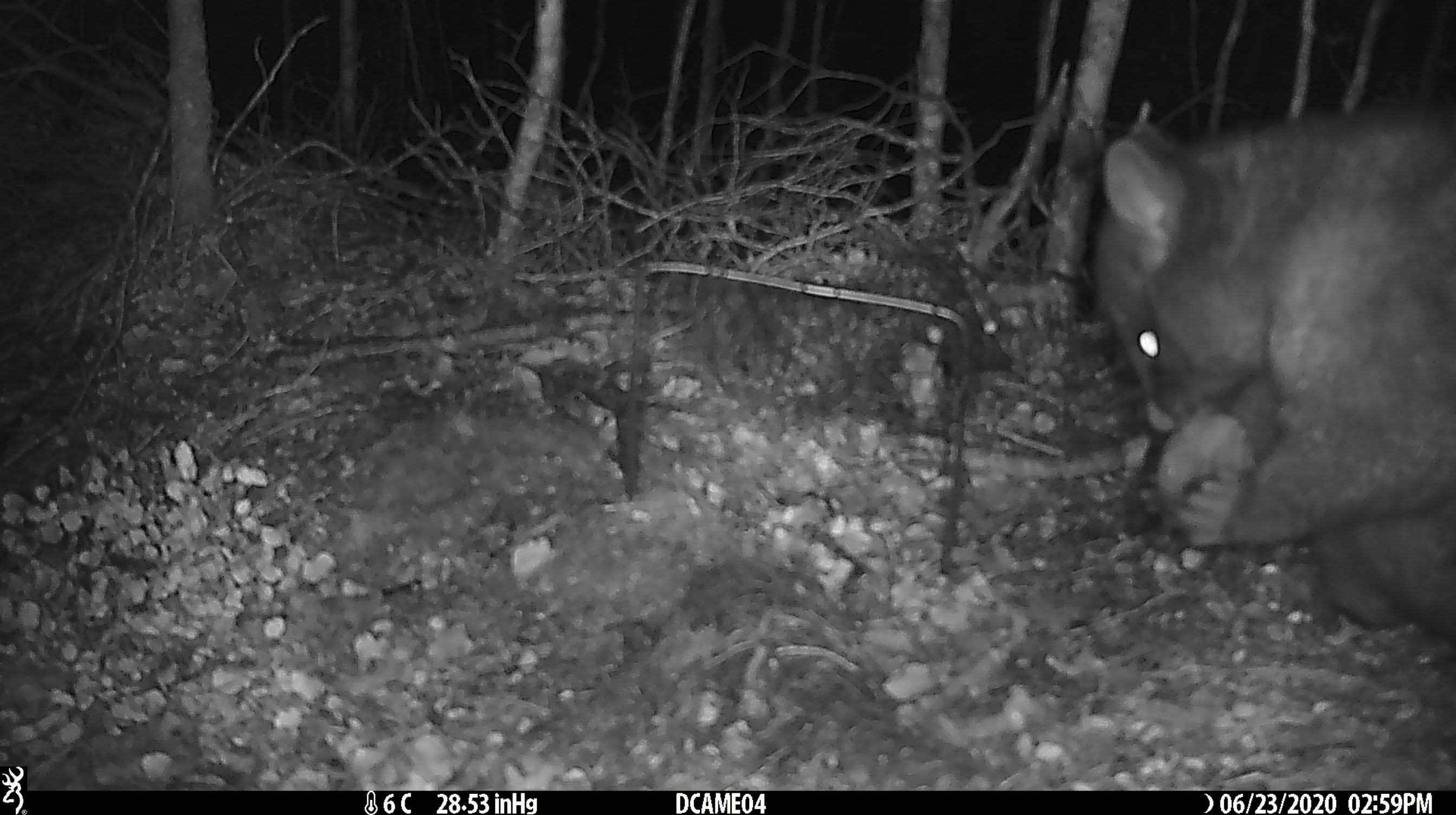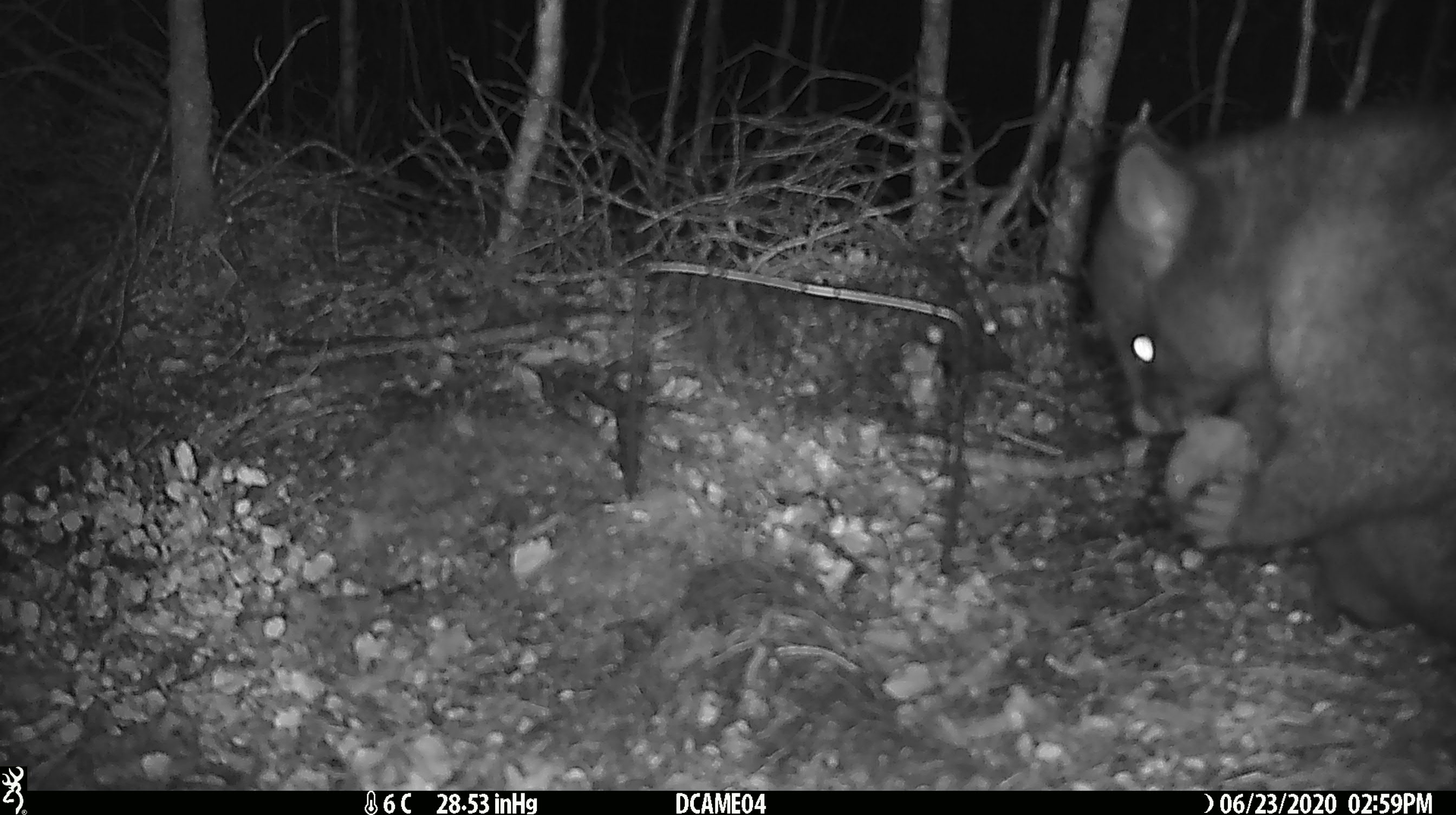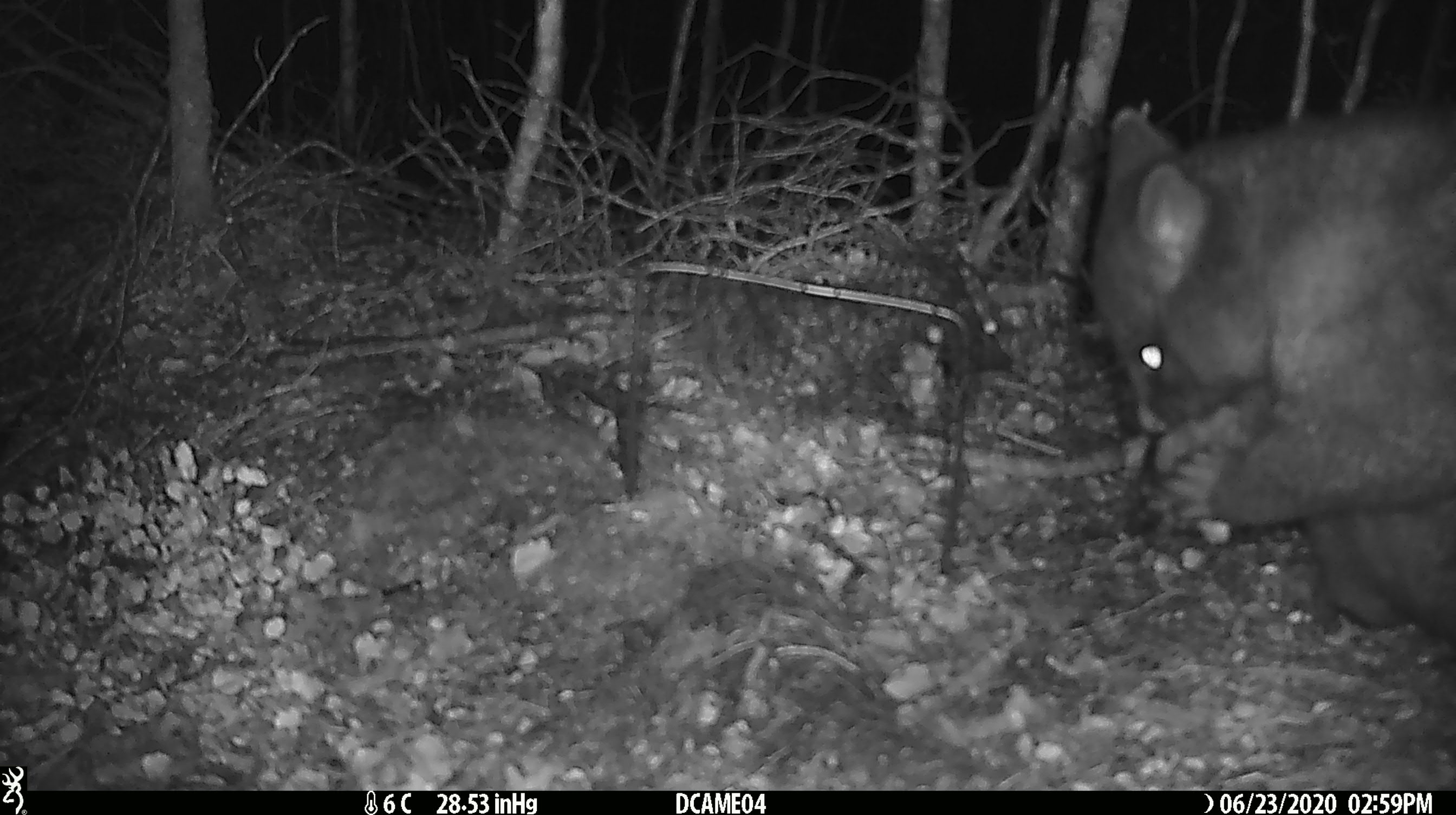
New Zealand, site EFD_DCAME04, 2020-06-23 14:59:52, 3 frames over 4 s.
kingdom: Animalia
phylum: Chordata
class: Mammalia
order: Diprotodontia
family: Phalangeridae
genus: Trichosurus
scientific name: Trichosurus vulpecula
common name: common brushtail possum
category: possum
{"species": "possum (common brushtail possum) (Trichosurus vulpecula)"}